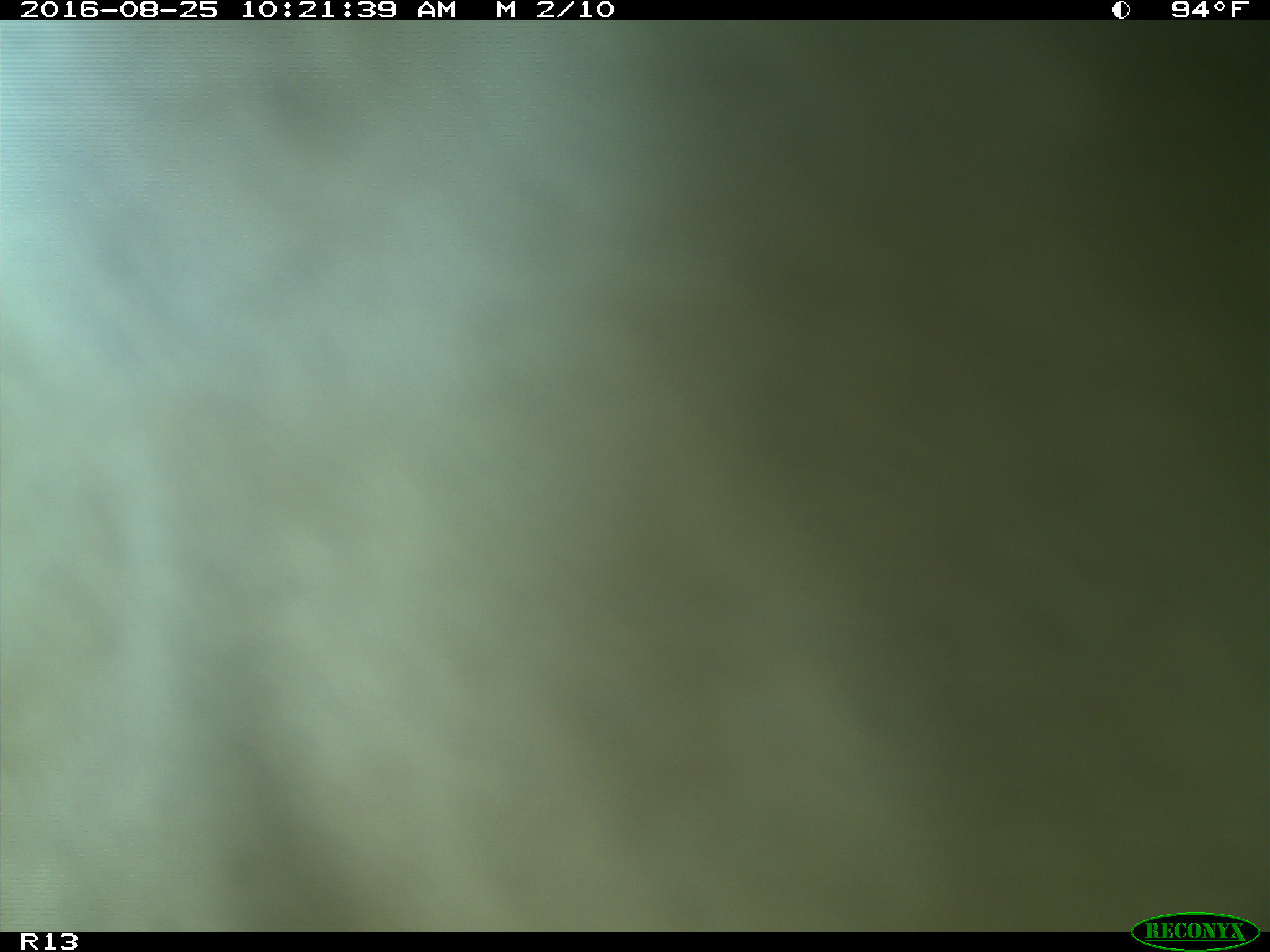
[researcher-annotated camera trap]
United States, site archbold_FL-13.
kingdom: Animalia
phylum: Chordata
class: Mammalia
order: Artiodactyla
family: Bovidae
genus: Bos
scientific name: Bos taurus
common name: domestic cow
Bos taurus (domestic cow).